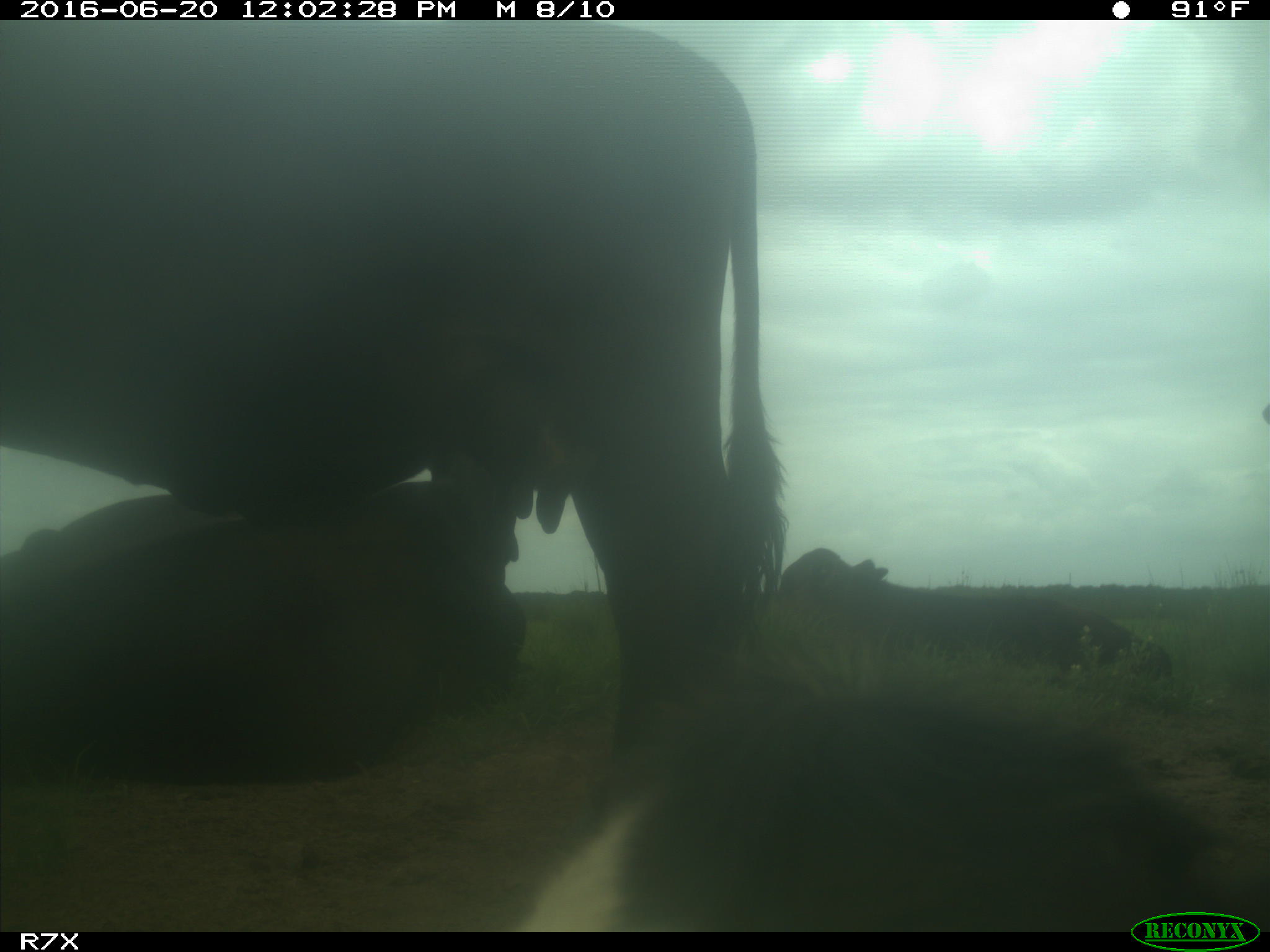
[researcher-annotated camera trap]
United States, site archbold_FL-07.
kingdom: Animalia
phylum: Chordata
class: Mammalia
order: Artiodactyla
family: Bovidae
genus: Bos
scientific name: Bos taurus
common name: domestic cow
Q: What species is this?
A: Bos taurus (domestic cow).